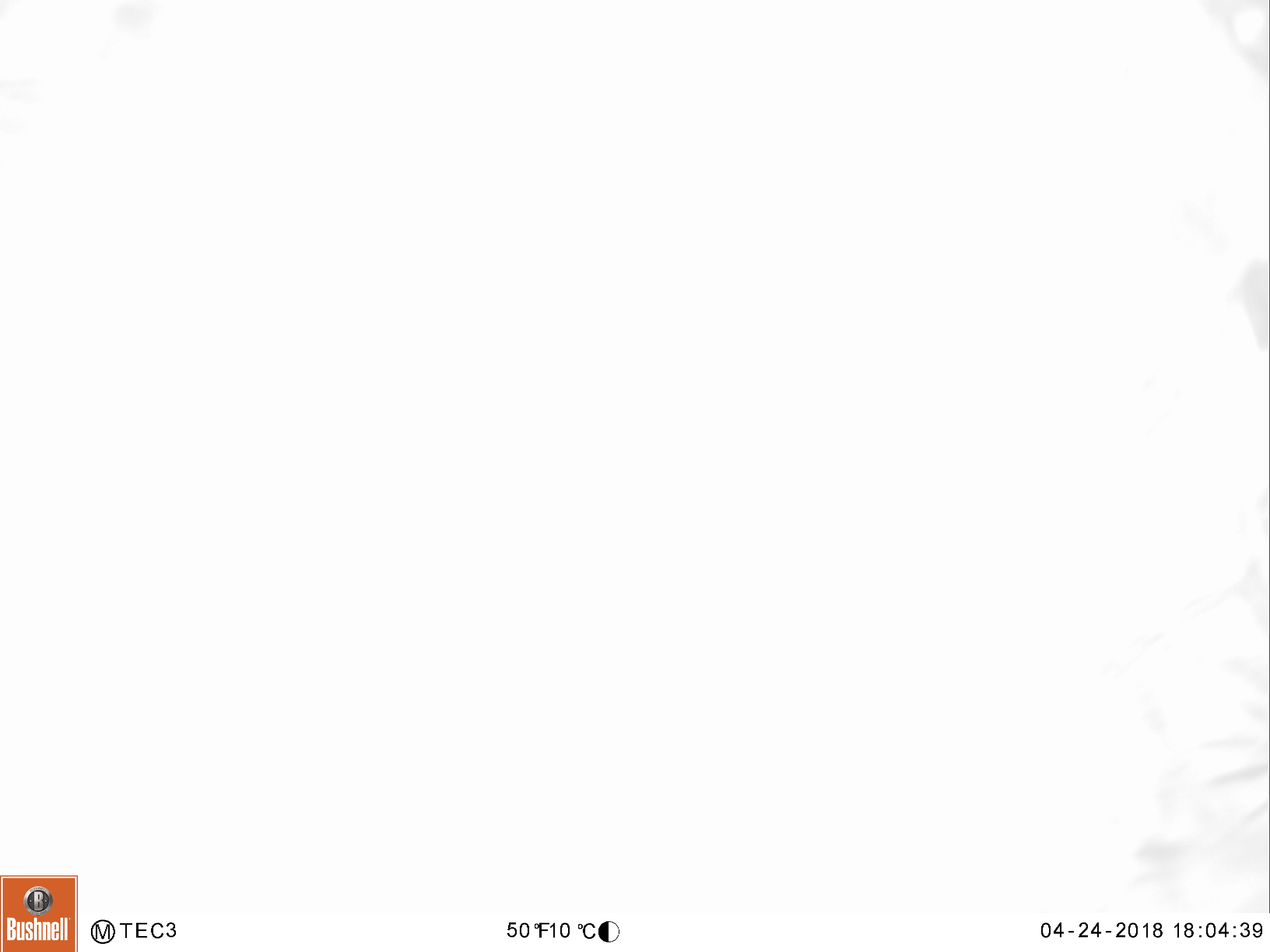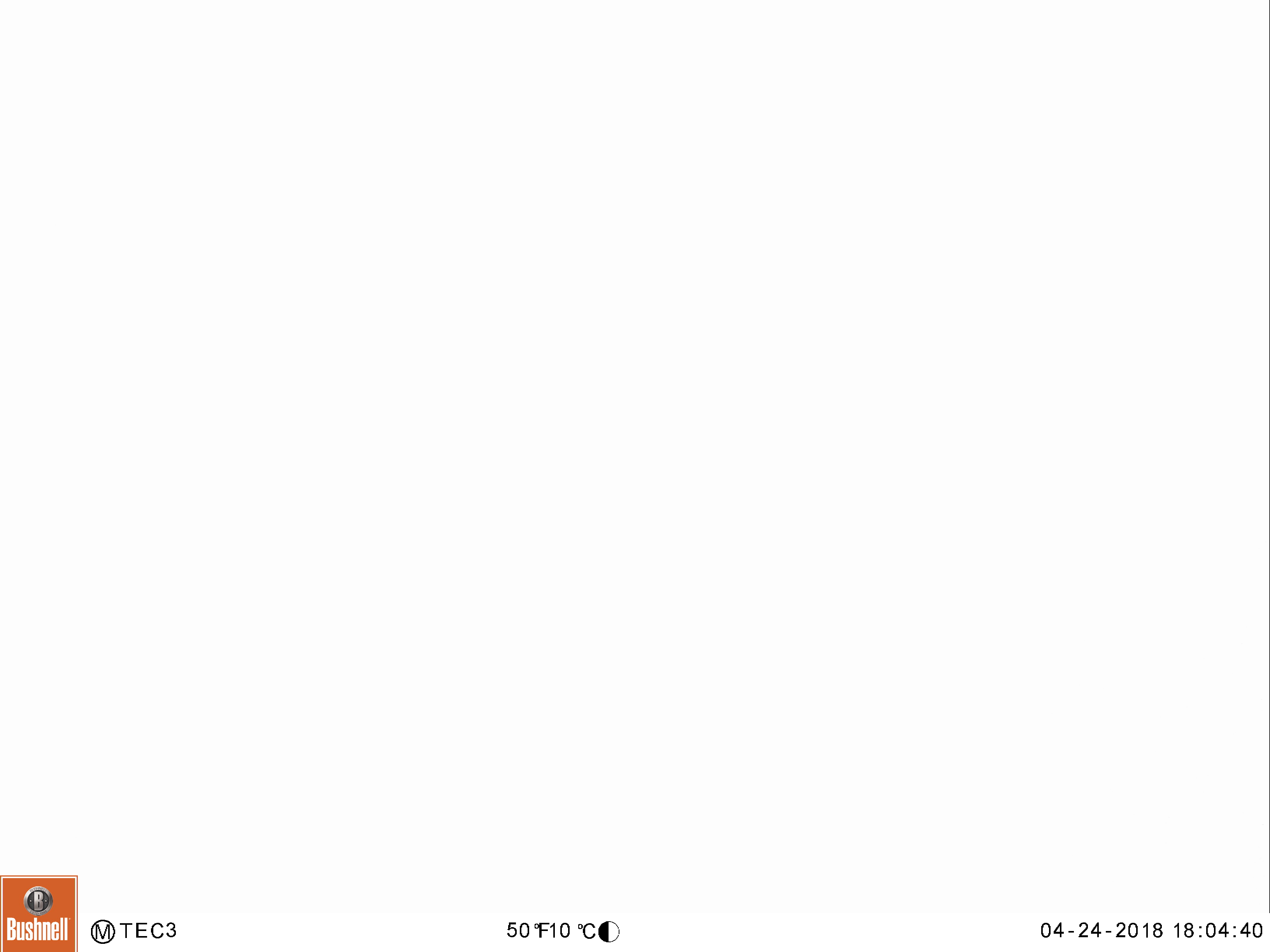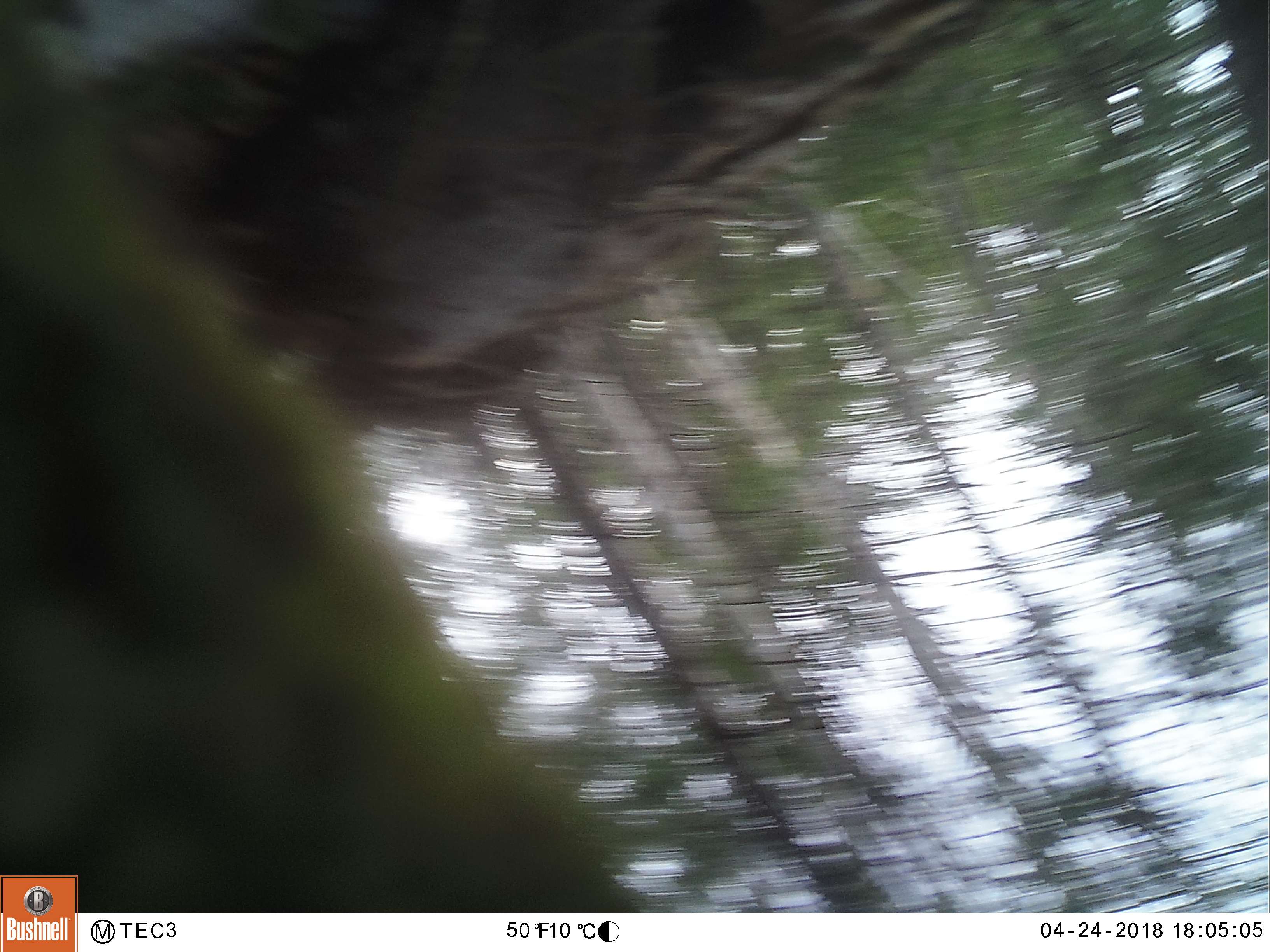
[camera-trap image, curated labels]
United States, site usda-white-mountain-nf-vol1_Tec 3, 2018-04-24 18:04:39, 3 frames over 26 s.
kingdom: Animalia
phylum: Chordata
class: Mammalia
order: Carnivora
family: Ursidae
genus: Ursus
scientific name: Ursus americanus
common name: black bear